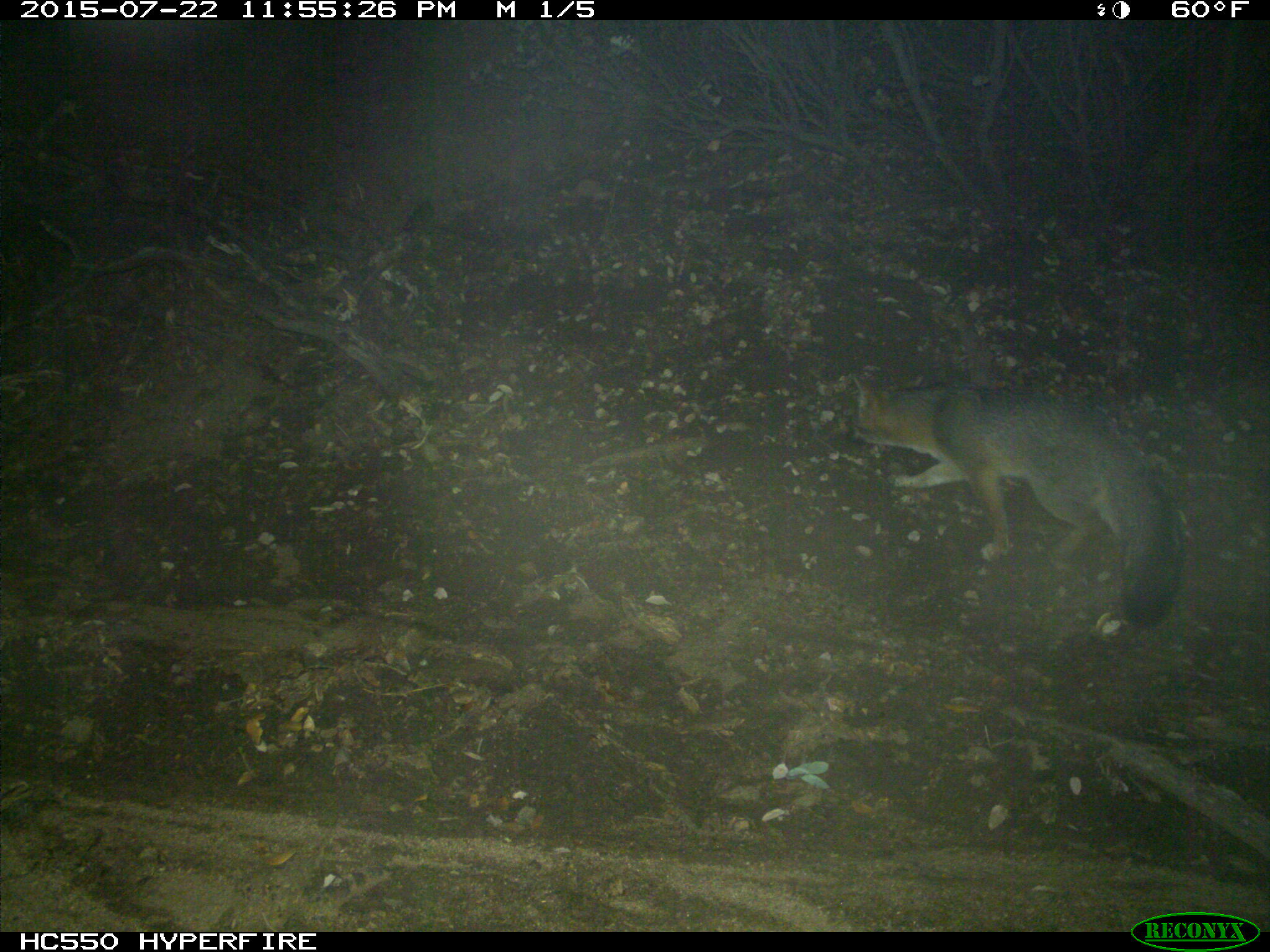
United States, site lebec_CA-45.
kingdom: Animalia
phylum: Chordata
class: Mammalia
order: Carnivora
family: Canidae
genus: Urocyon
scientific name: Urocyon cinereoargenteus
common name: gray fox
Urocyon cinereoargenteus (gray fox).